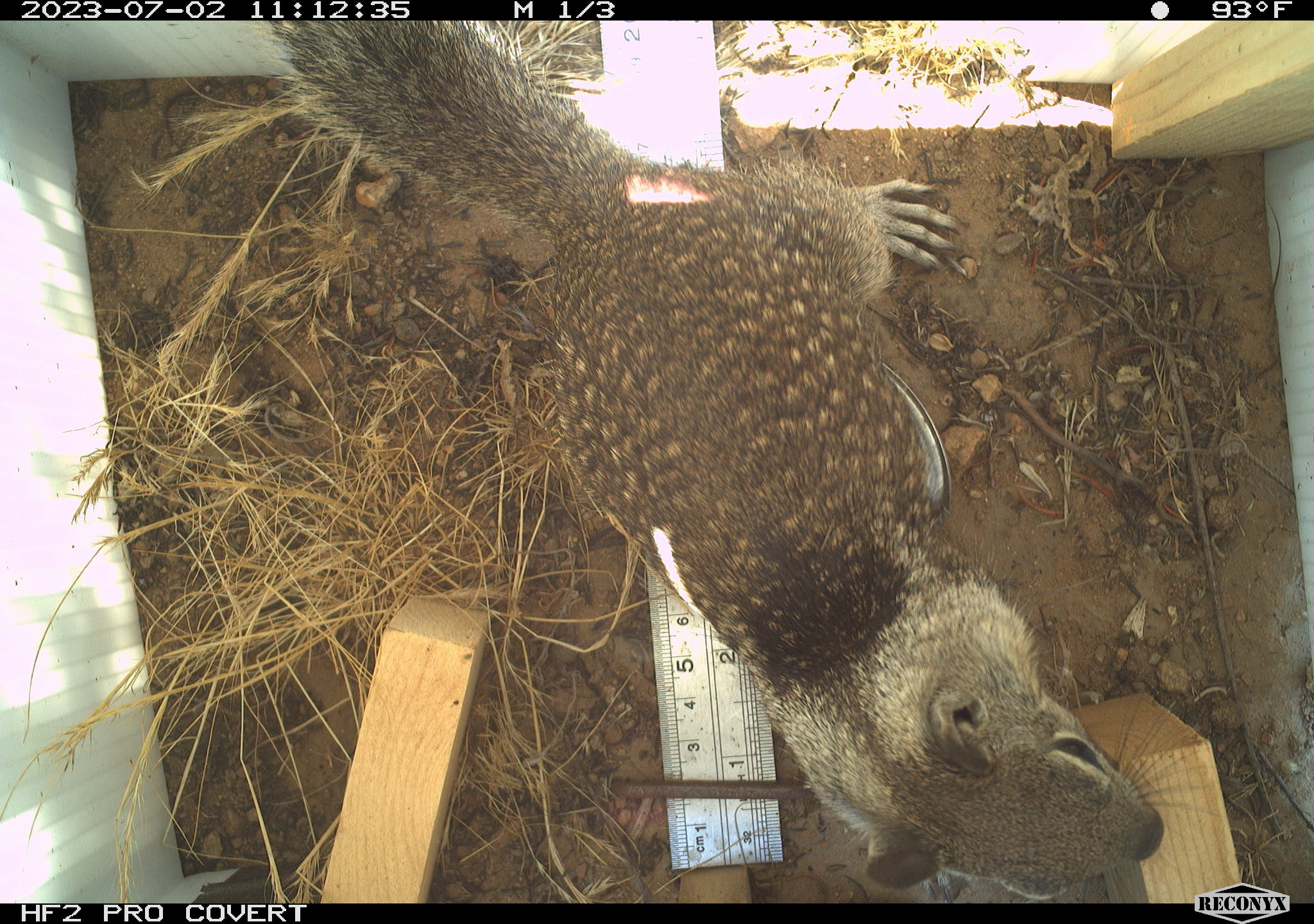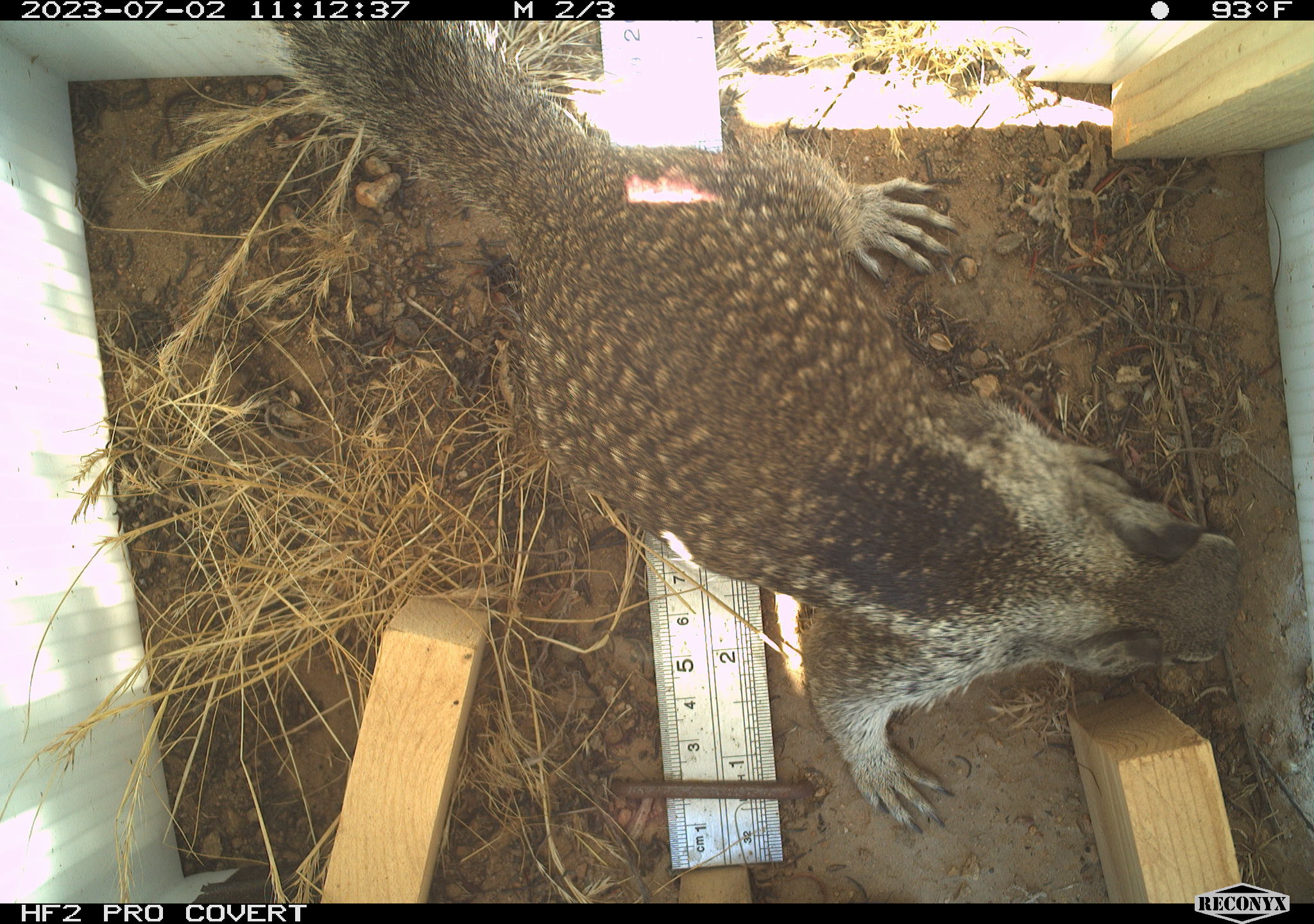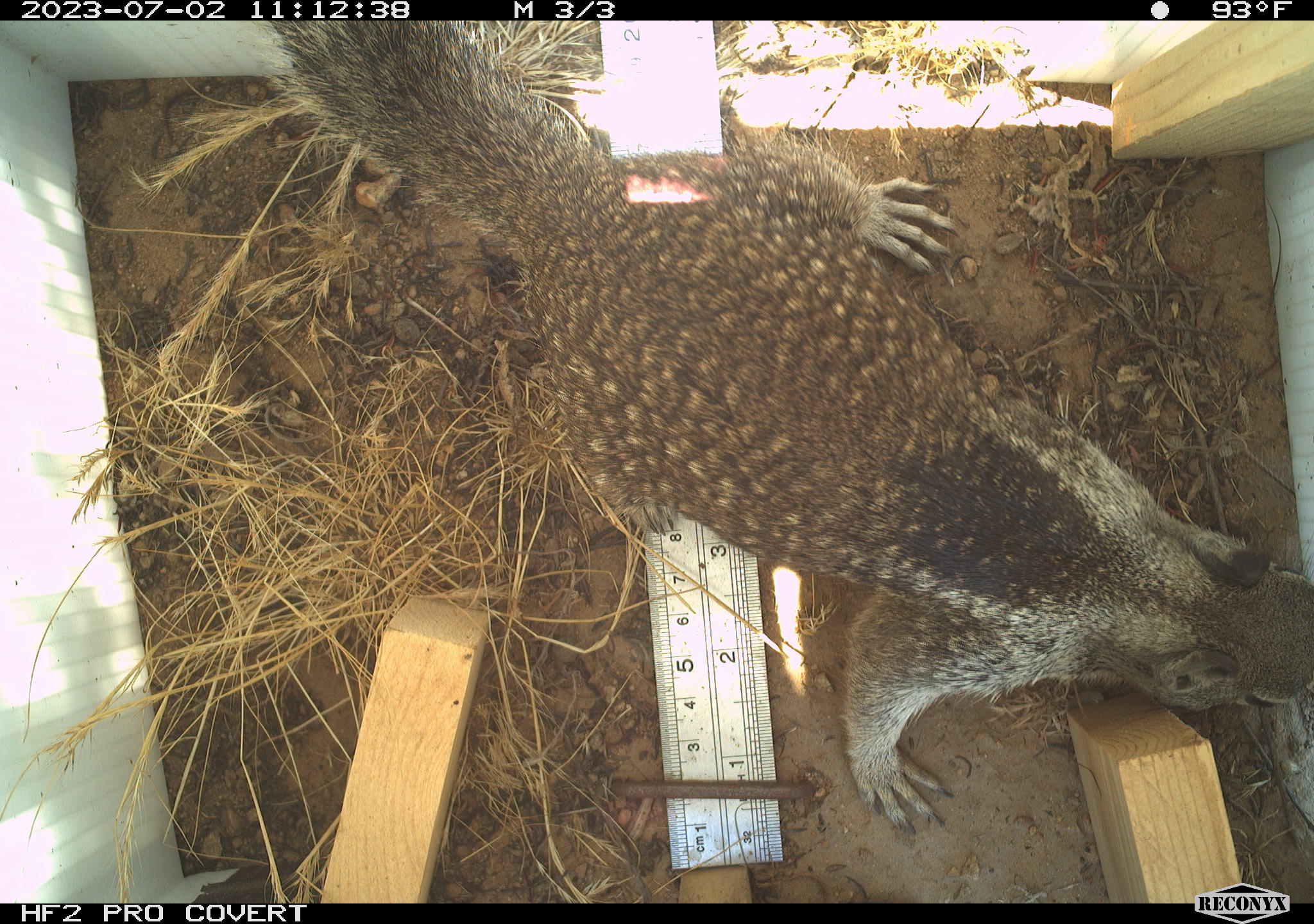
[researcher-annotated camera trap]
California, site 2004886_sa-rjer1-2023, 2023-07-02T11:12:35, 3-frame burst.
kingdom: Animalia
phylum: Chordata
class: Mammalia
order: Rodentia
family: Sciuridae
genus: Otospermophilus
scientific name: Otospermophilus beecheyi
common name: california ground squirrel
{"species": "california ground squirrel (Otospermophilus beecheyi)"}